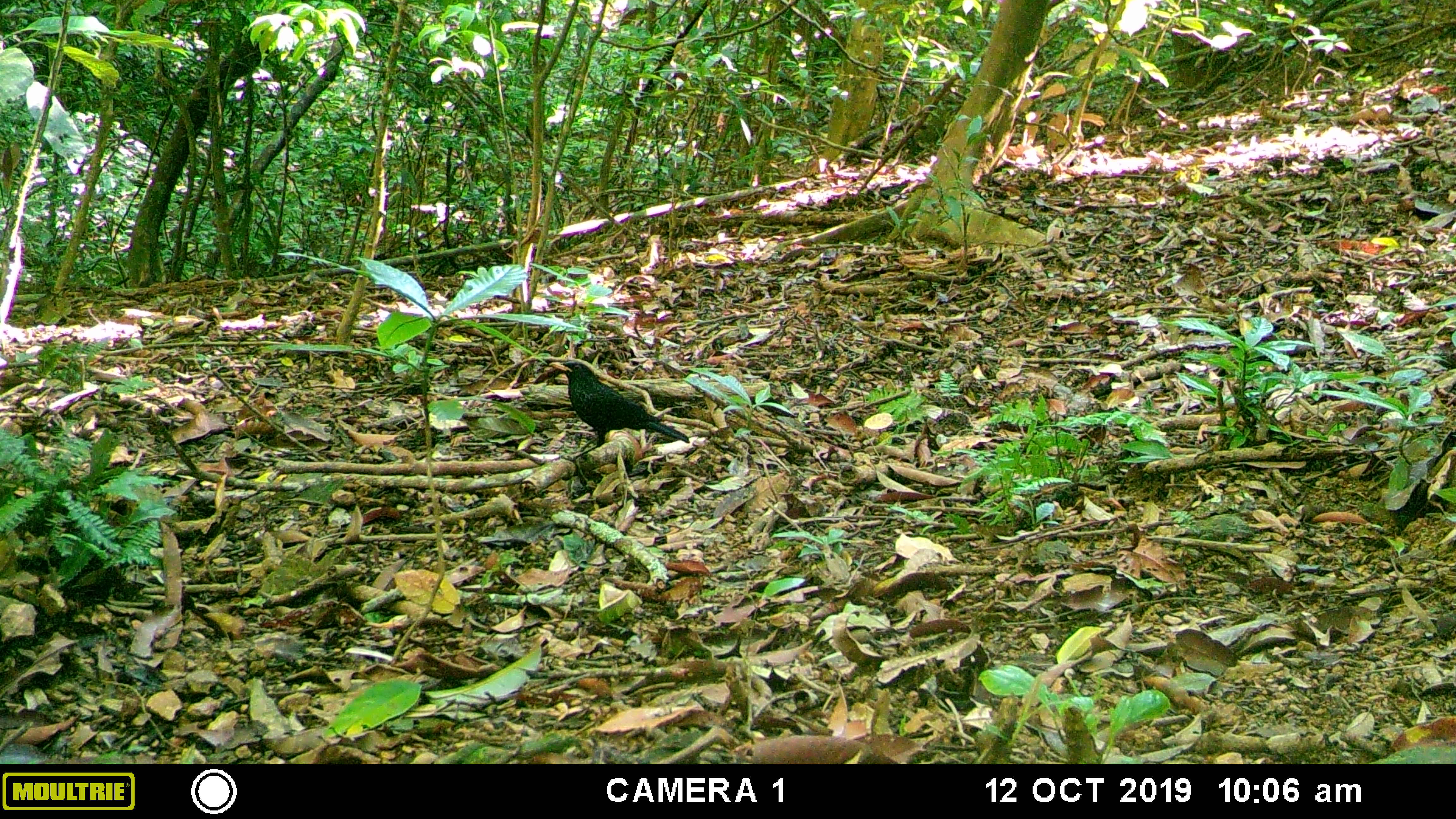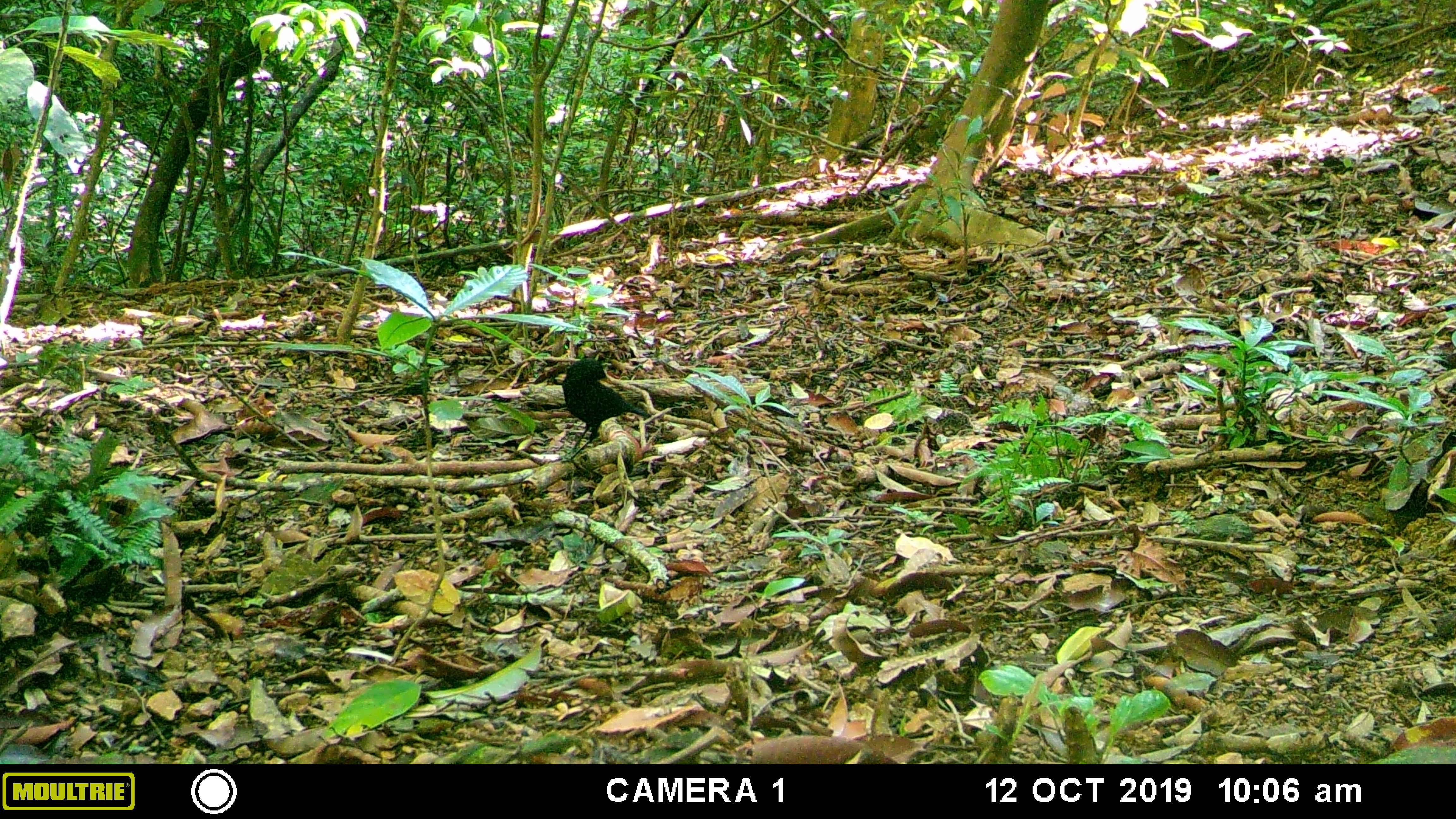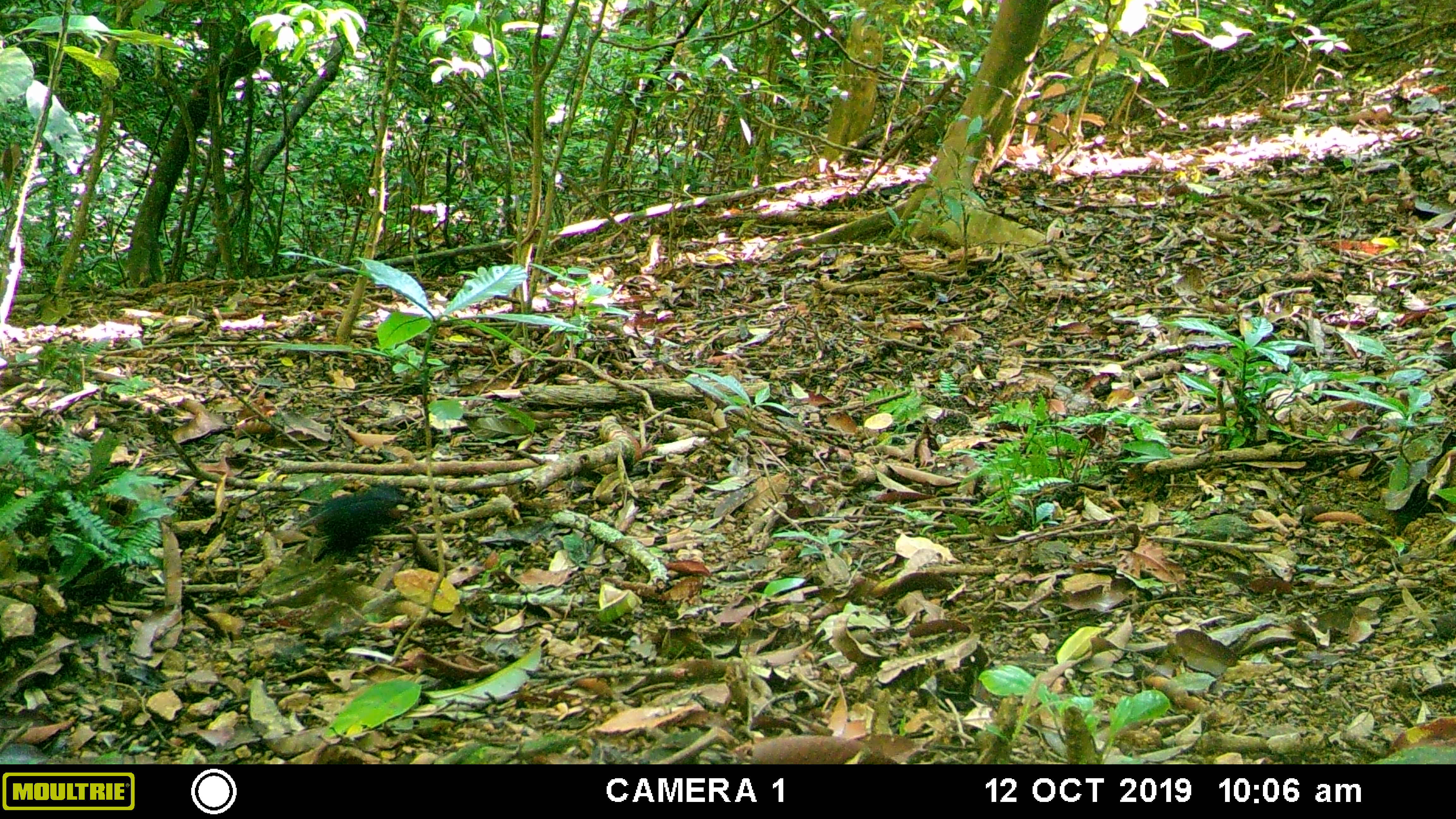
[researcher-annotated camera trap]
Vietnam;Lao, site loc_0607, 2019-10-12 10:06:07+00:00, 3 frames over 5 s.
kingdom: Animalia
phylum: Chordata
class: Aves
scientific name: Aves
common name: bird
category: unidentified bird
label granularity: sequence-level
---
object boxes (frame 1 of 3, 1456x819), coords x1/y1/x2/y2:
unidentified bird: 548/359/690/449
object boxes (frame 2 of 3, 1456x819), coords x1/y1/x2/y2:
unidentified bird: 558/357/651/468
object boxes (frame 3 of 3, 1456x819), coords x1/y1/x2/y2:
unidentified bird: 297/482/417/563